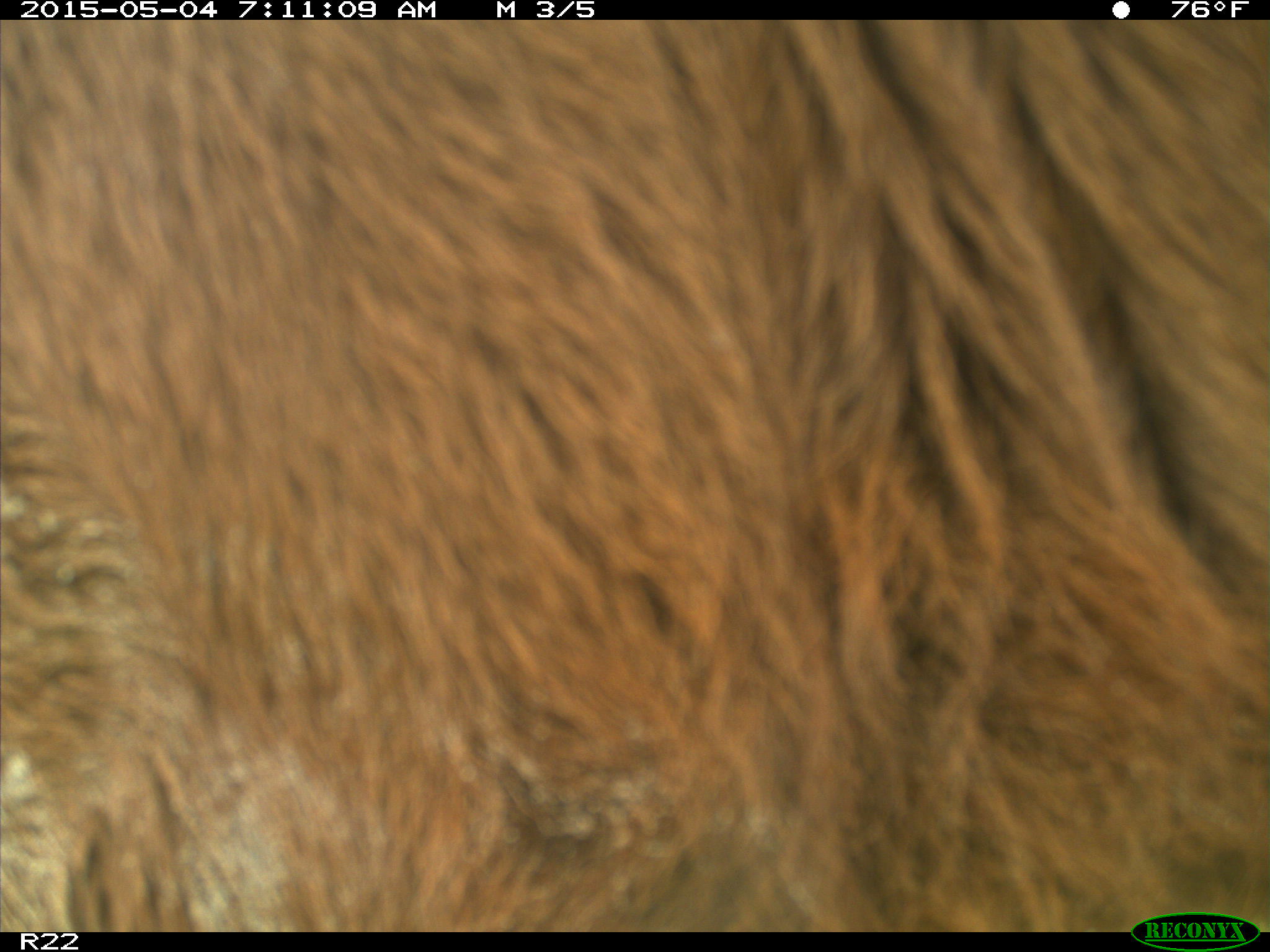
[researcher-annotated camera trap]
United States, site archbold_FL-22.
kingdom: Animalia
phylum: Chordata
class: Mammalia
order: Artiodactyla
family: Bovidae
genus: Bos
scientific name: Bos taurus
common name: domestic cow